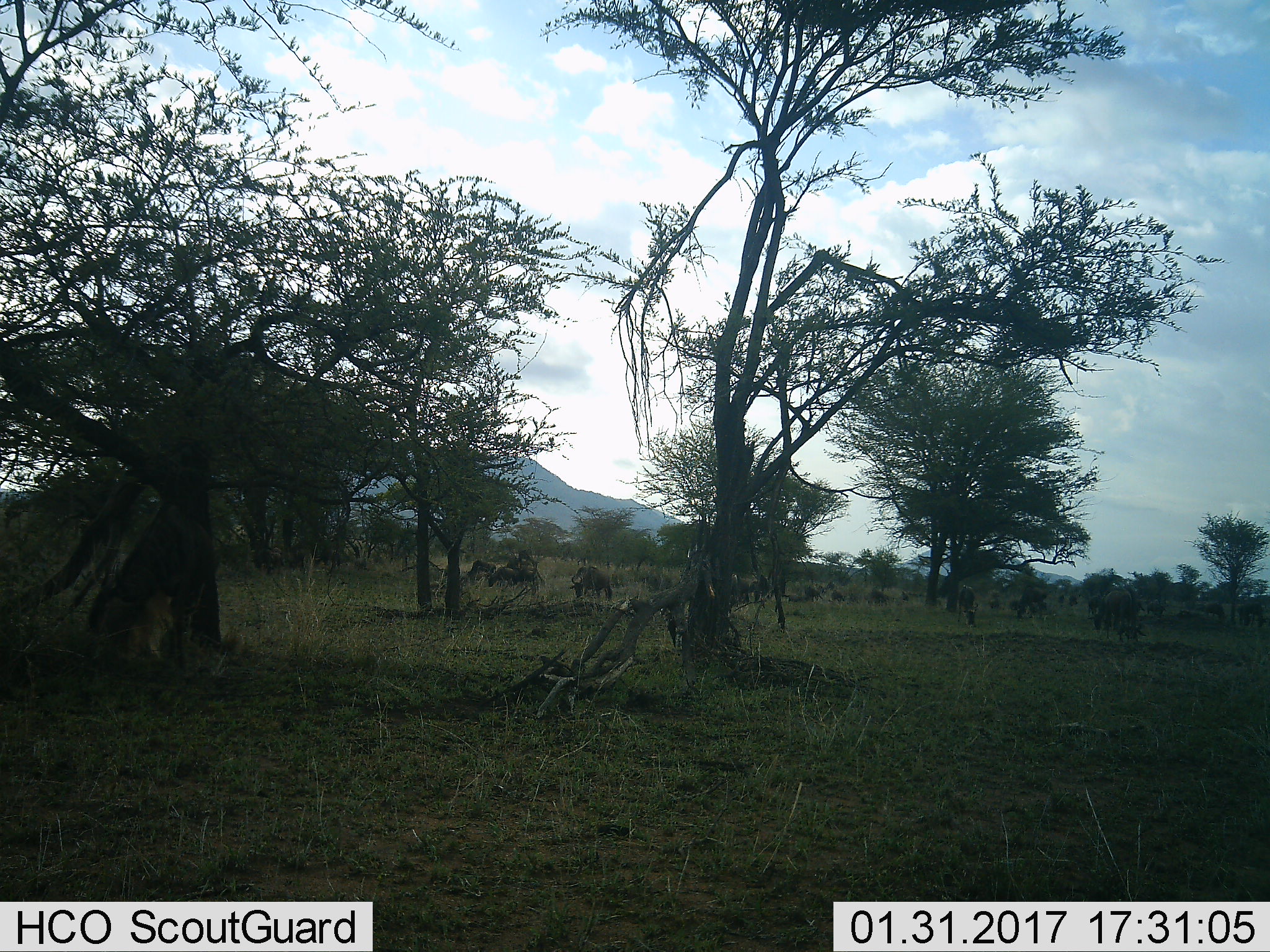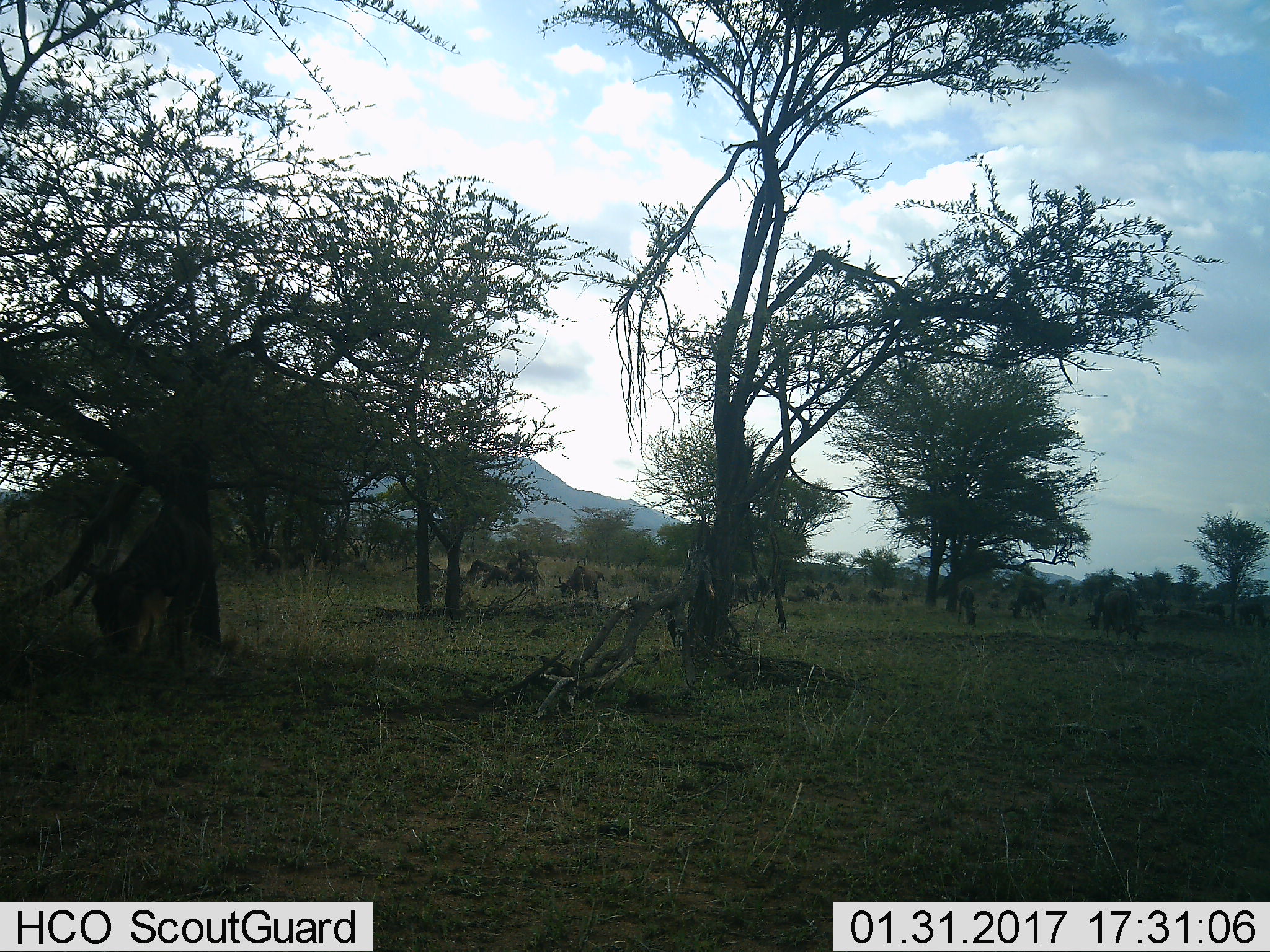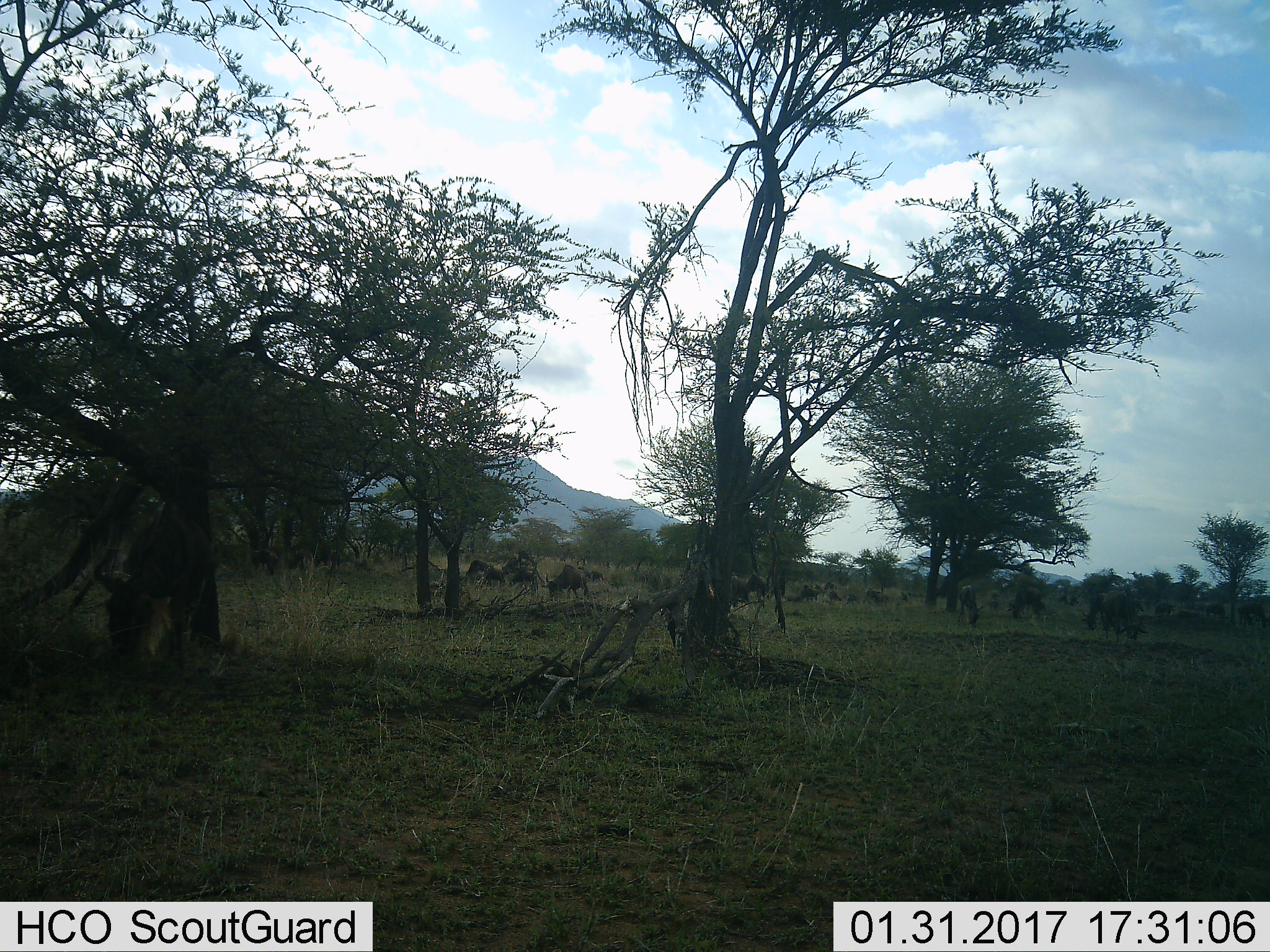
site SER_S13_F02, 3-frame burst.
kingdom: Animalia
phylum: Chordata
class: Mammalia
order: Artiodactyla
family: Bovidae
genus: Connochaetes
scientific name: Connochaetes taurinus taurinus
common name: blue wildebeest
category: wildebeestblue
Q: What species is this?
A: Wildebeestblue (blue wildebeest) (Connochaetes taurinus taurinus).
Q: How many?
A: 11-50.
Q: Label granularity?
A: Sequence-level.